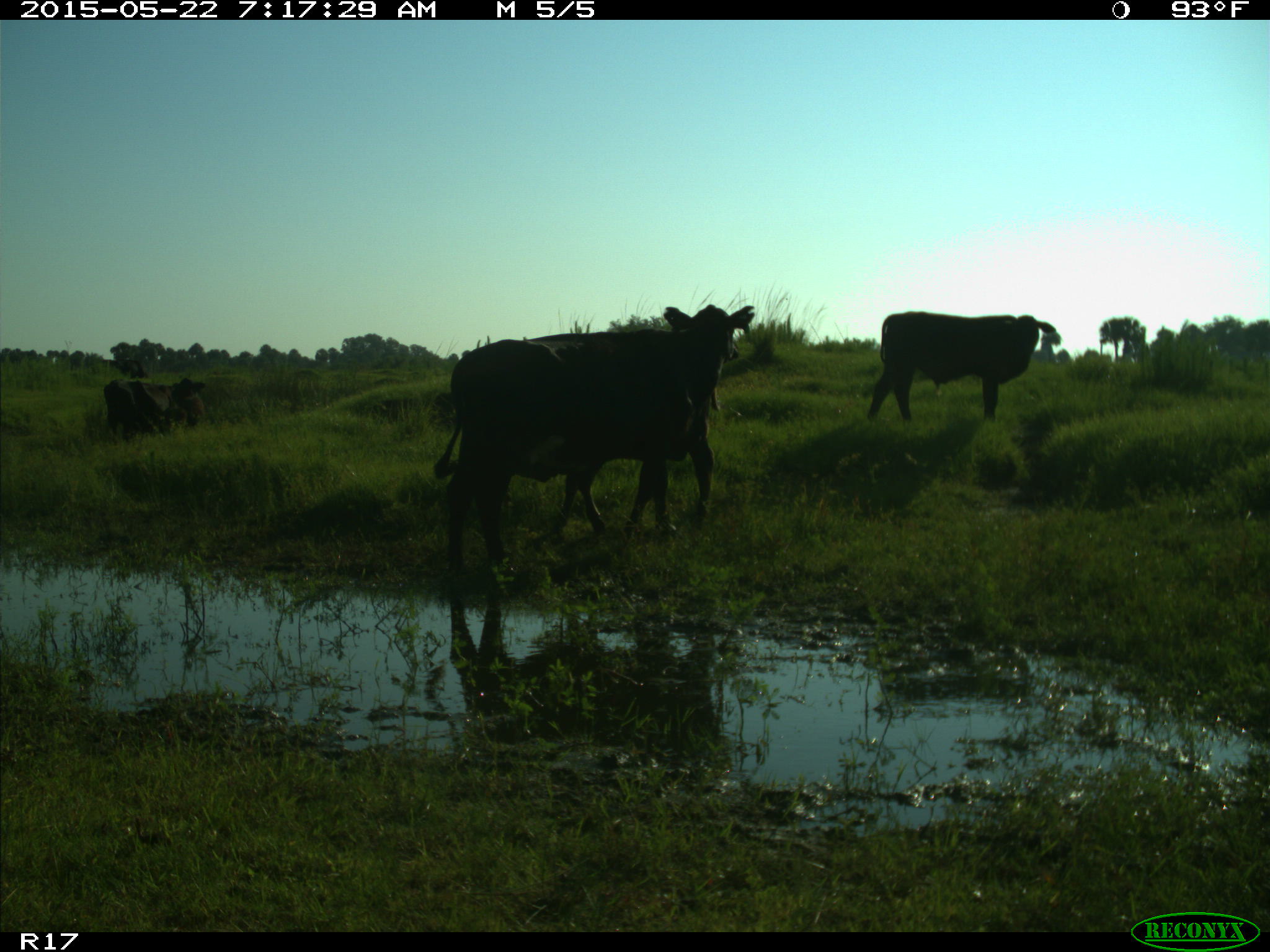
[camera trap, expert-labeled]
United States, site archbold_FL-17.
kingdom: Animalia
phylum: Chordata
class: Mammalia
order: Artiodactyla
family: Bovidae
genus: Bos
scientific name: Bos taurus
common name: domestic cow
Bos taurus (domestic cow).